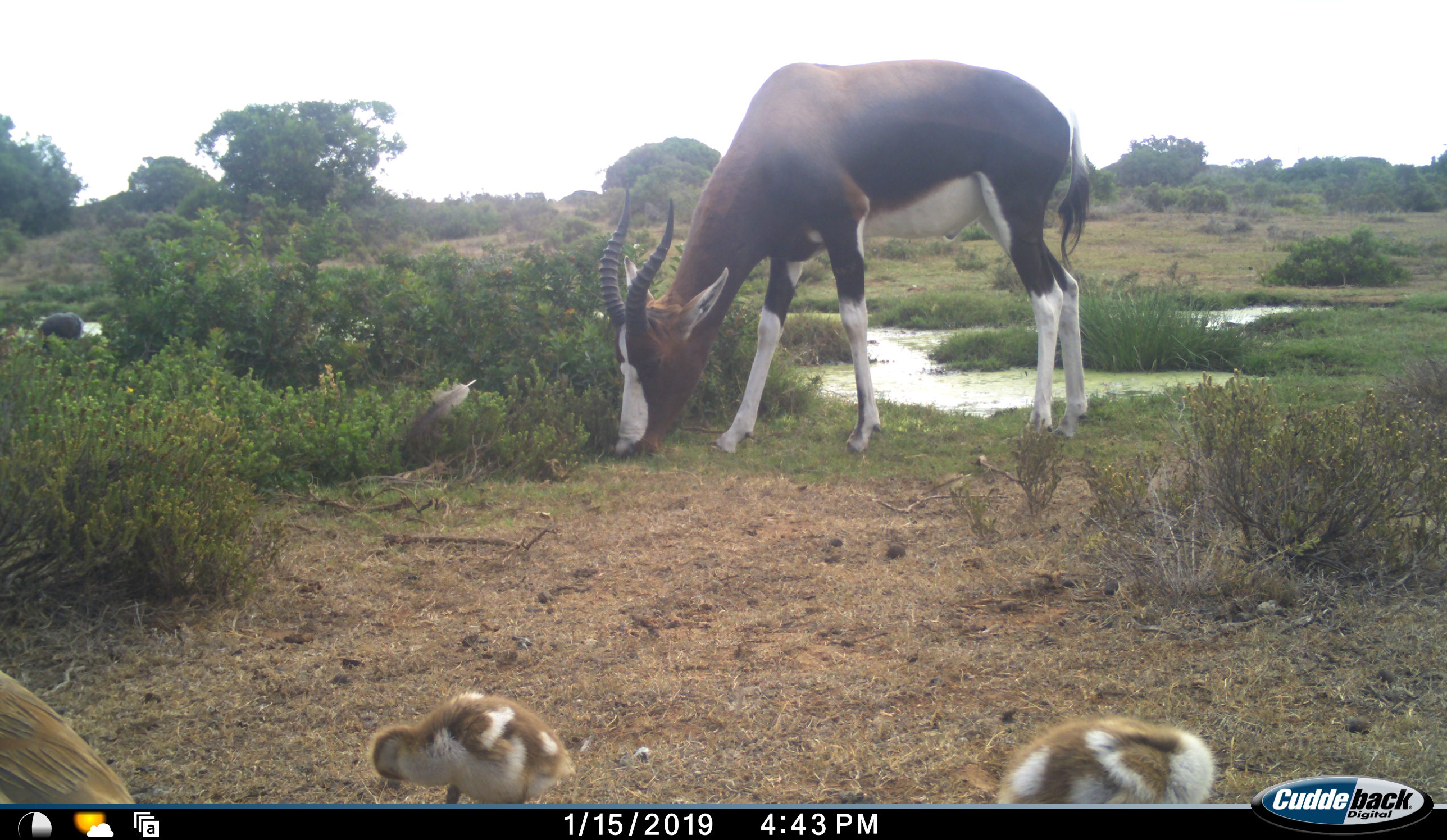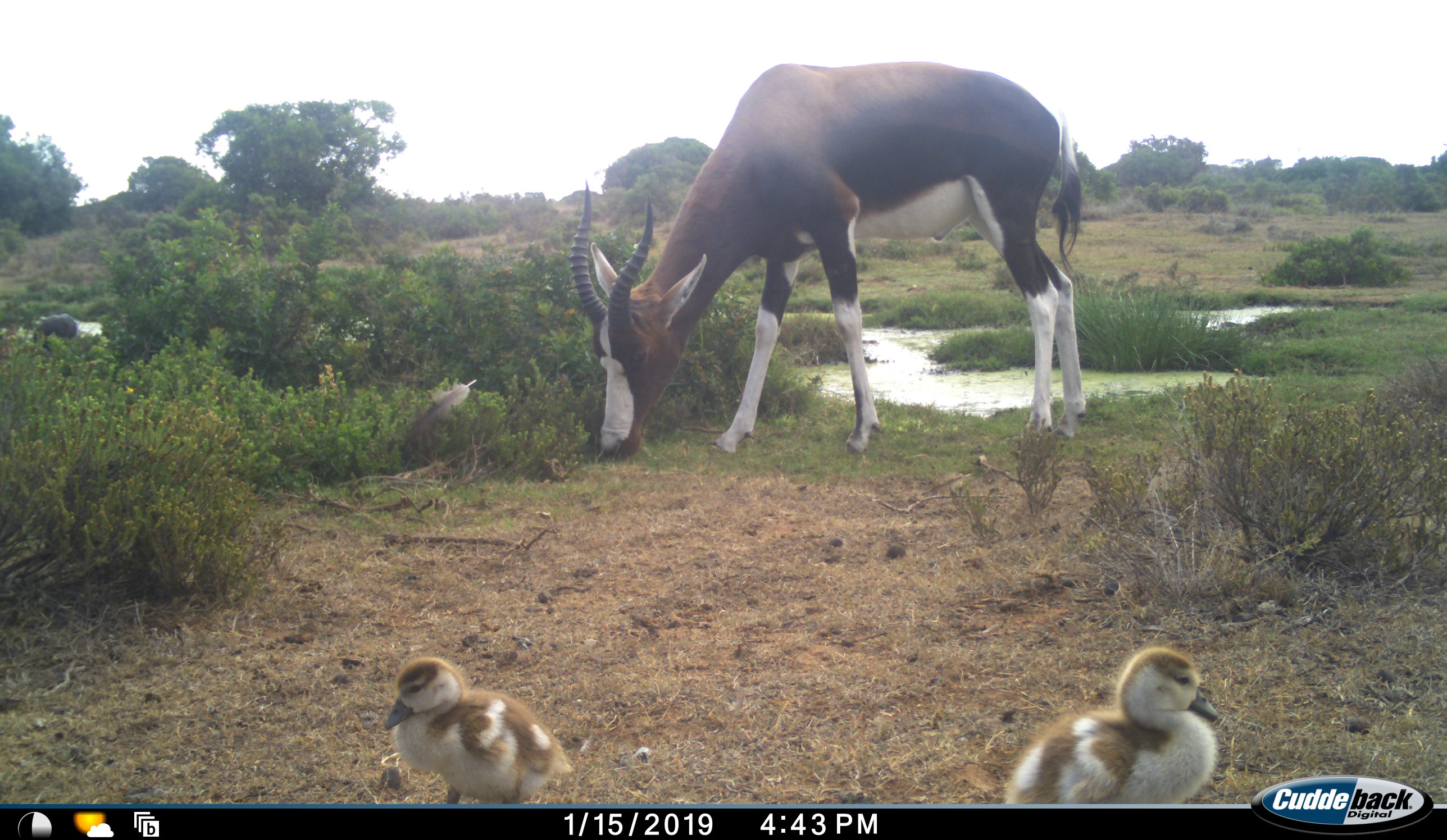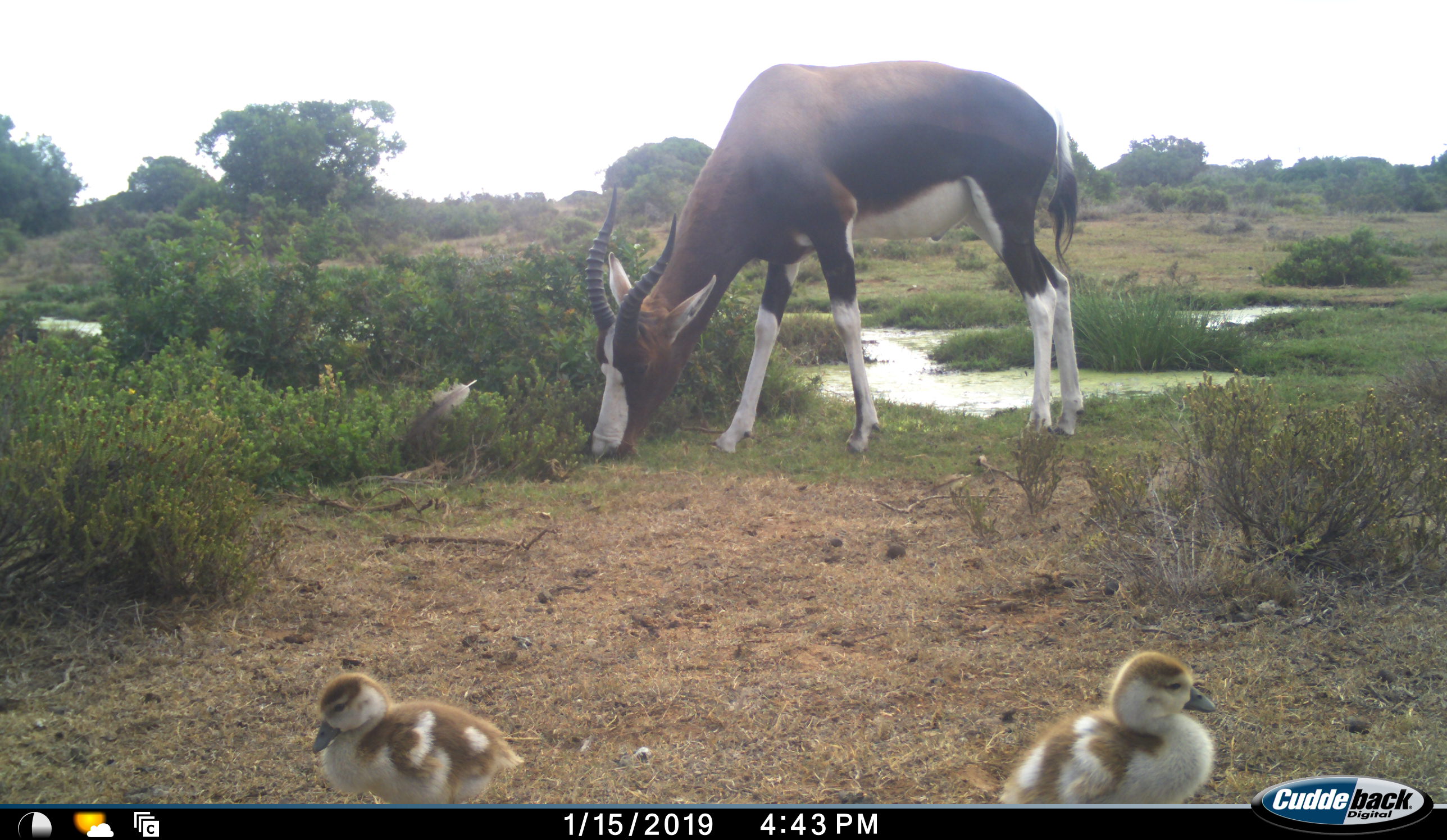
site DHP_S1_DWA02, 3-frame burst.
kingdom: Animalia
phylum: Chordata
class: Aves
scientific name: Aves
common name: bird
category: birdother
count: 3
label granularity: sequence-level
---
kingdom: Animalia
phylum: Chordata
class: Mammalia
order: Artiodactyla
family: Bovidae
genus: Damaliscus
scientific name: Damaliscus pygargus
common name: bontebok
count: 1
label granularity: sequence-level